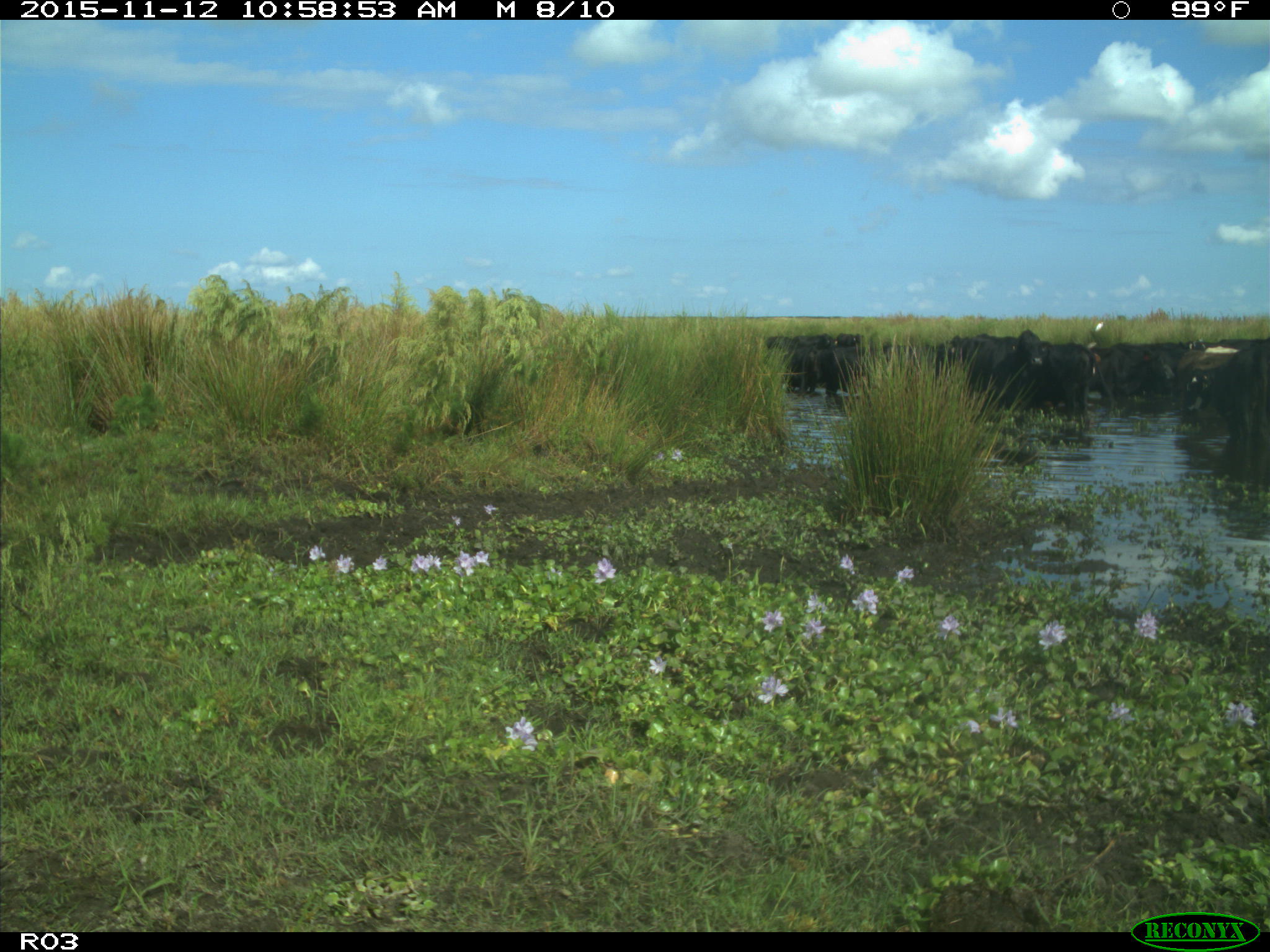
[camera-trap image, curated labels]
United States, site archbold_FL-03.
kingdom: Animalia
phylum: Chordata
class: Mammalia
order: Artiodactyla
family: Bovidae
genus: Bos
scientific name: Bos taurus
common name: domestic cow